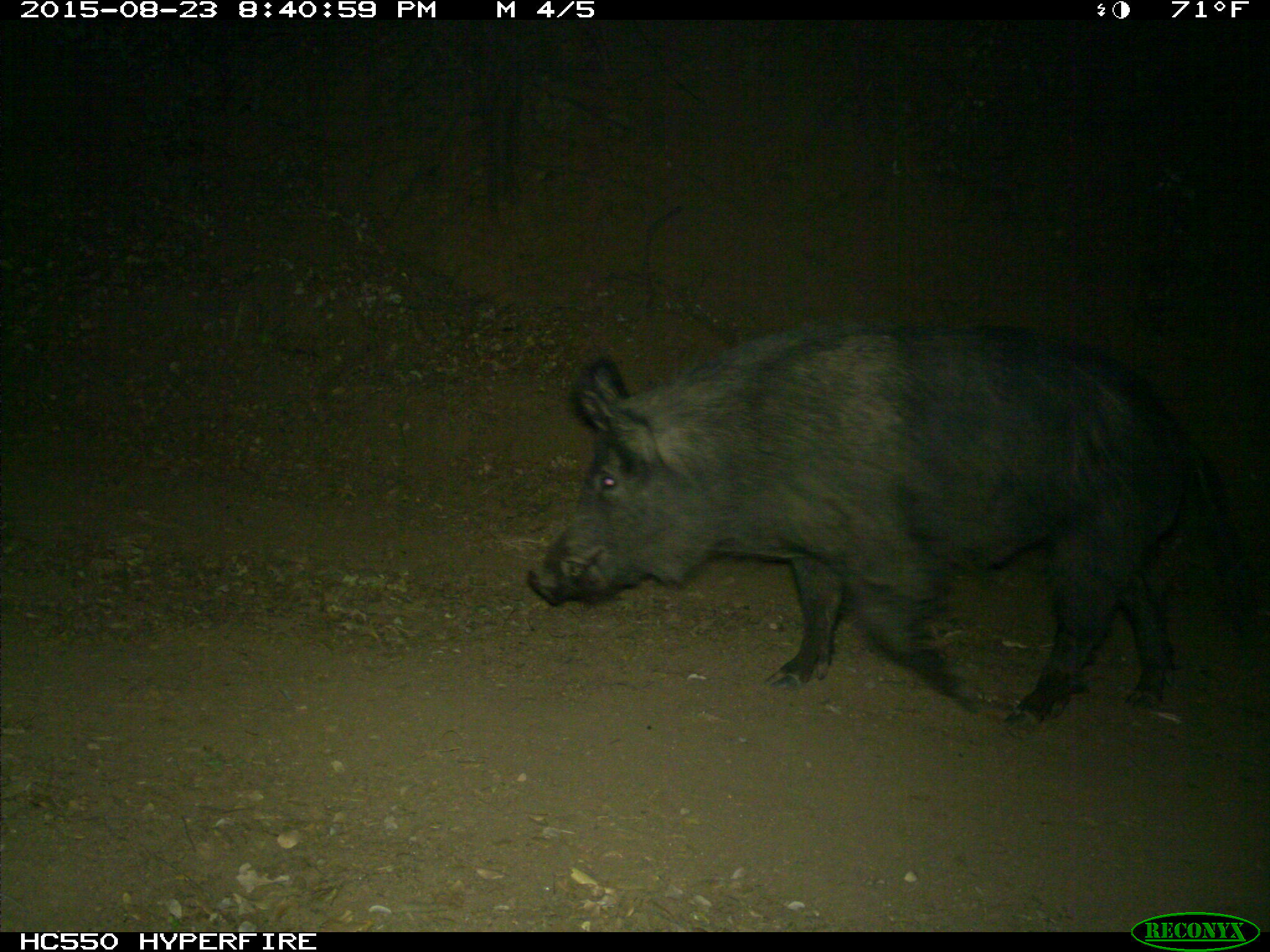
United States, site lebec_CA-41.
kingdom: Animalia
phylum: Chordata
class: Mammalia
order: Artiodactyla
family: Suidae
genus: Sus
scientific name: Sus scrofa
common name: wild boar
Sus scrofa (wild boar).